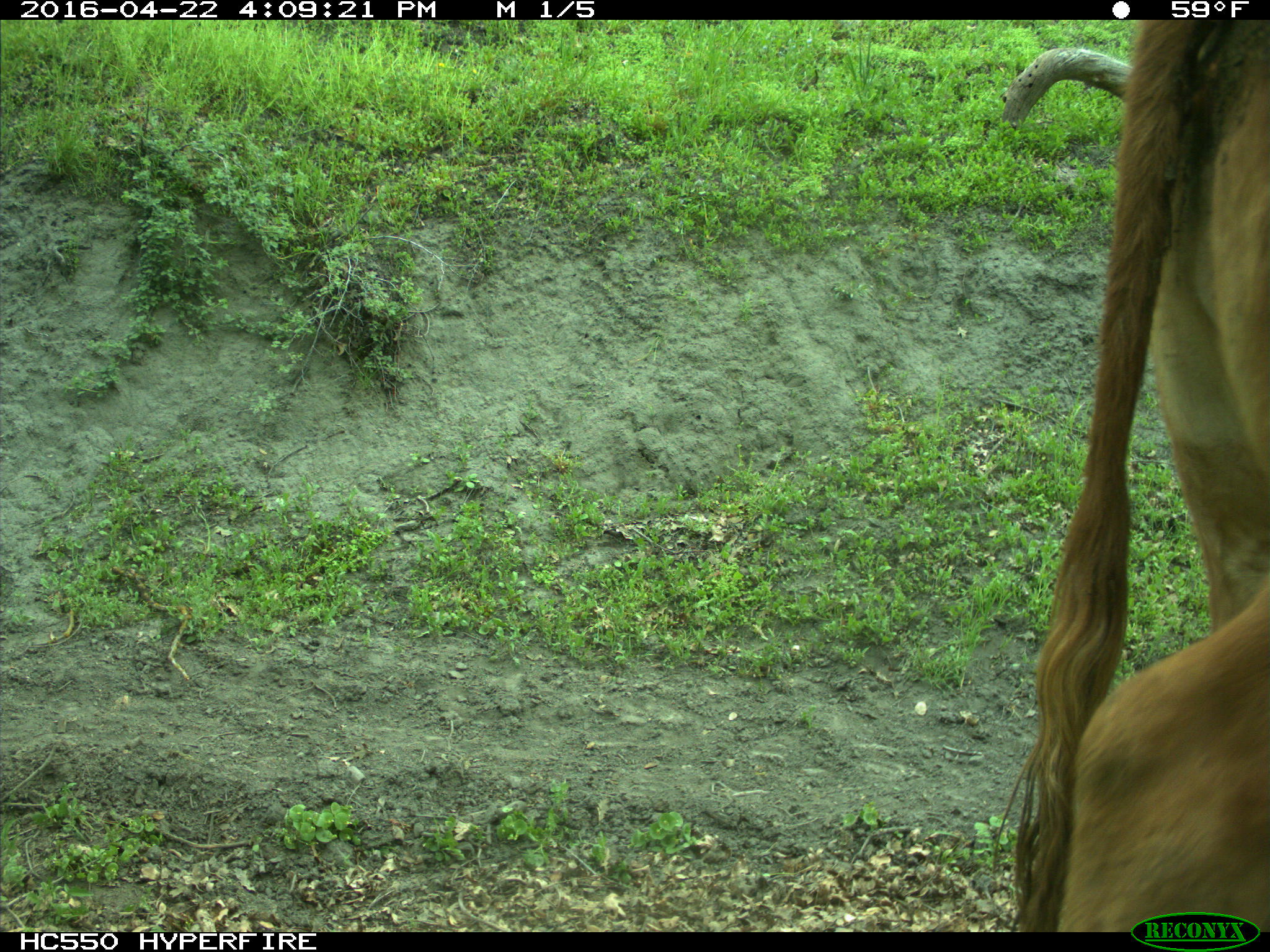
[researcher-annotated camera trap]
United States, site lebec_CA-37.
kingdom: Animalia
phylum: Chordata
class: Mammalia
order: Artiodactyla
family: Bovidae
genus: Bos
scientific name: Bos taurus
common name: domestic cow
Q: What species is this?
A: Bos taurus (domestic cow).